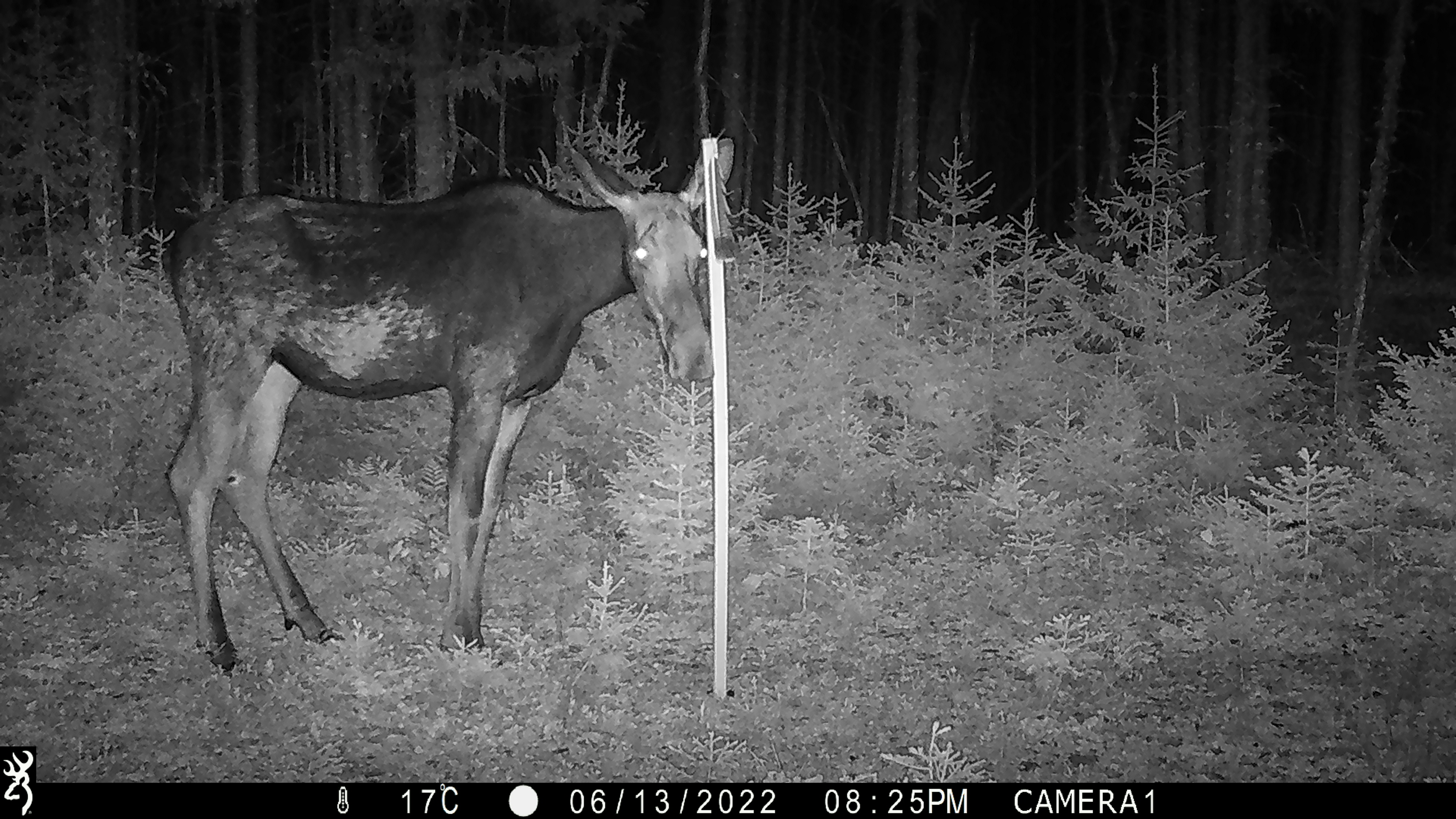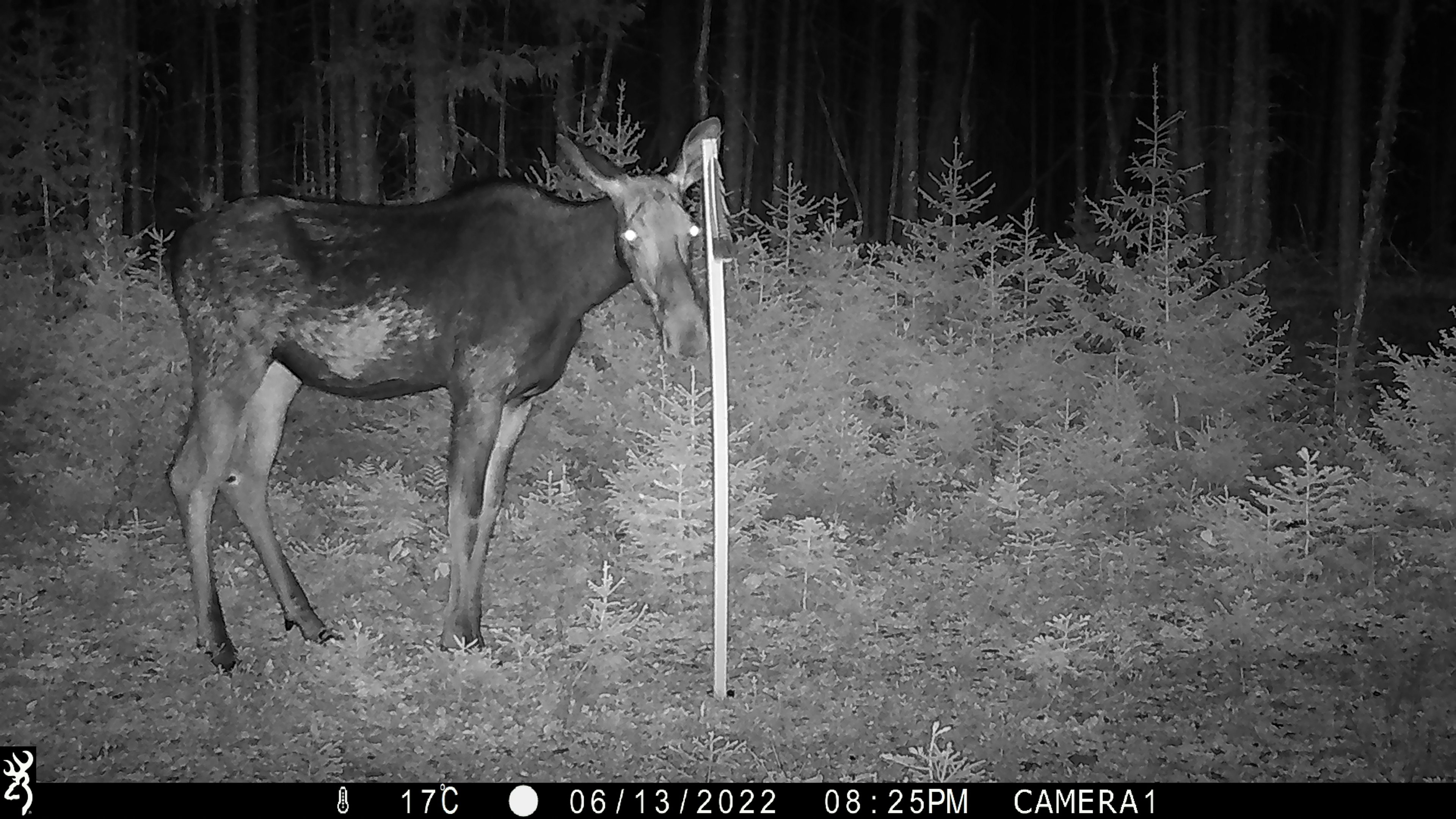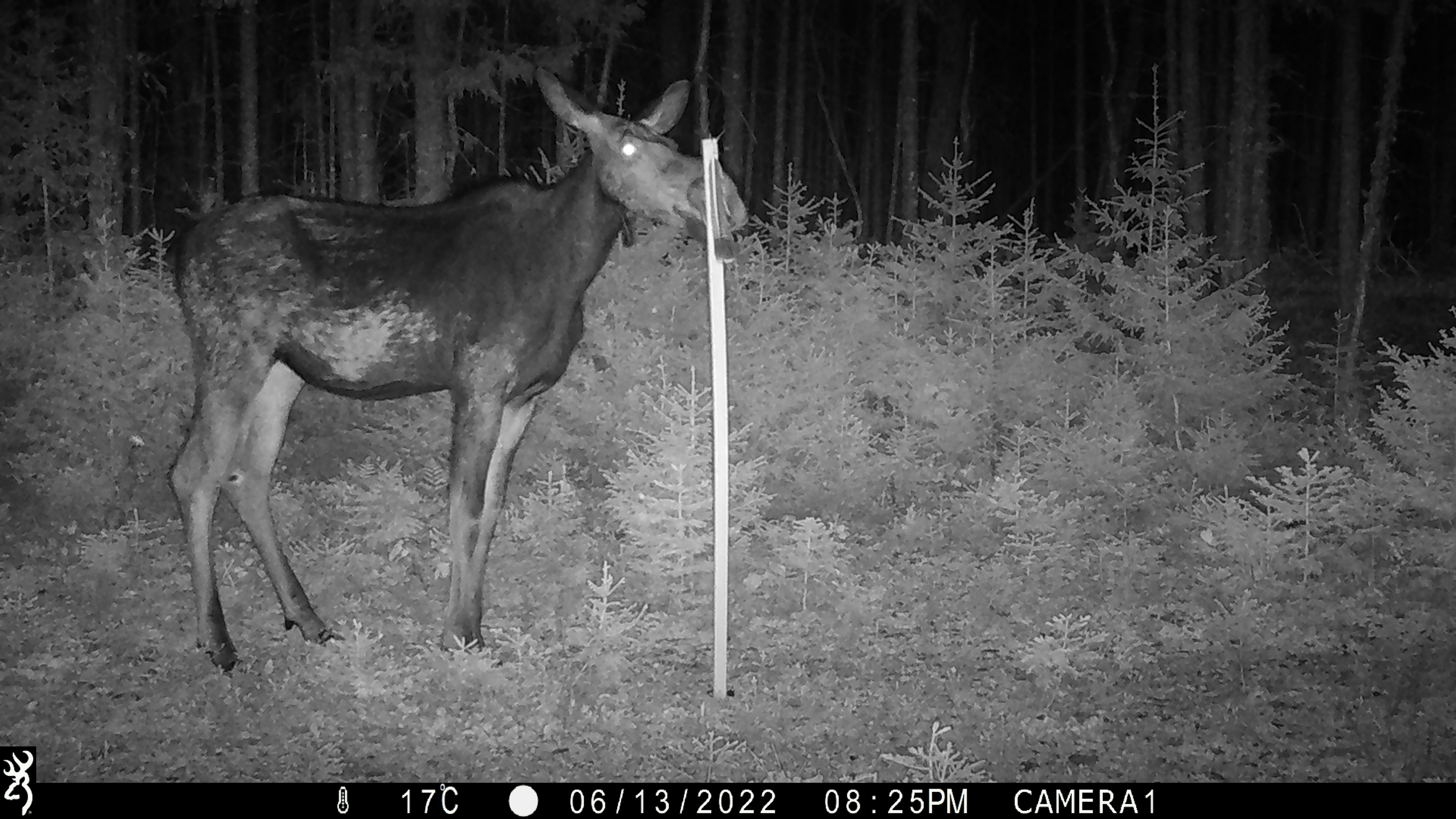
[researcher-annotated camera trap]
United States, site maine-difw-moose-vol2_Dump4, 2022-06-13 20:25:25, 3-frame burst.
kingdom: Animalia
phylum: Chordata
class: Mammalia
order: Artiodactyla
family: Cervidae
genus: Alces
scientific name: Alces alces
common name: moose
Moose (Alces alces).